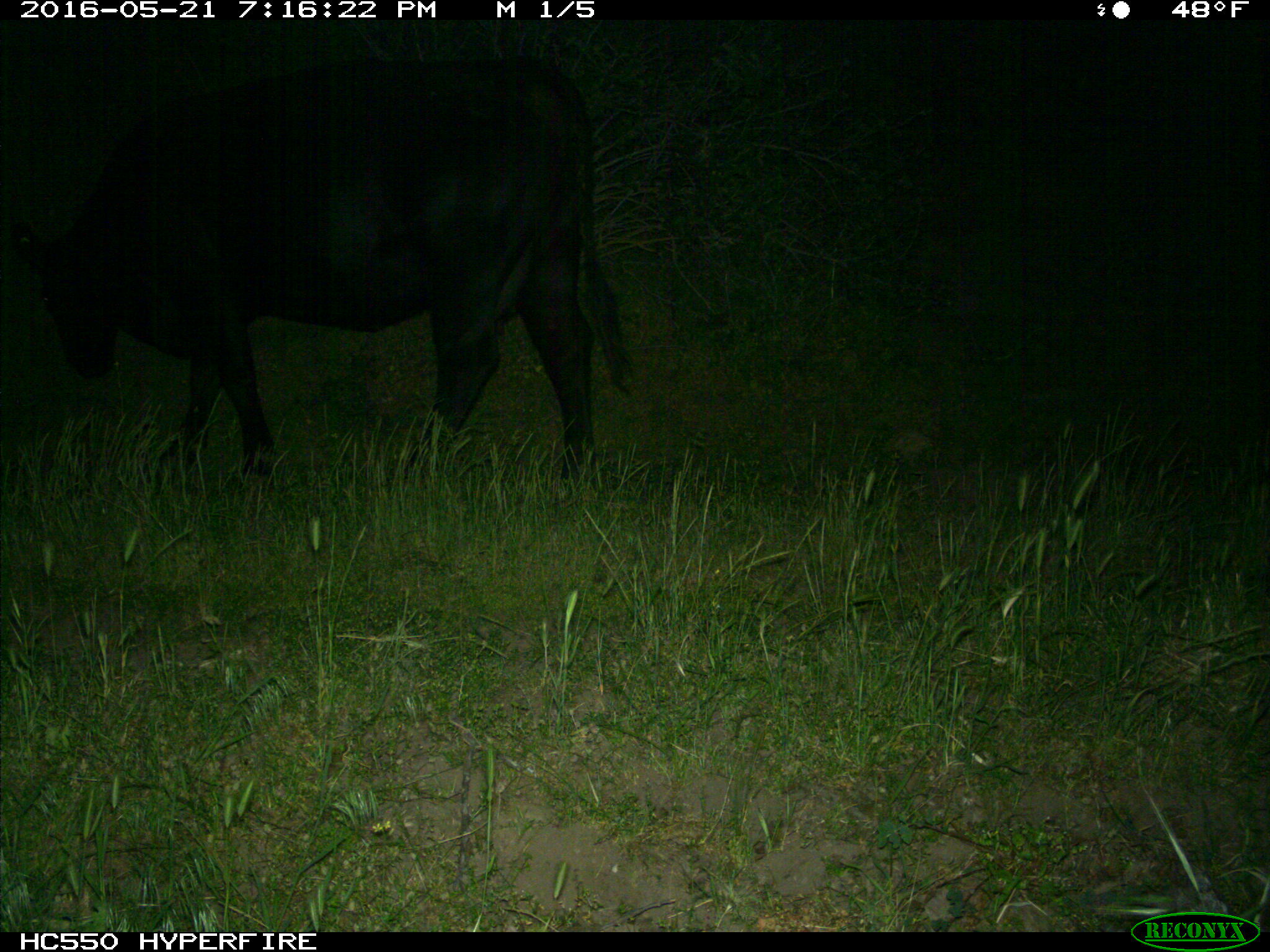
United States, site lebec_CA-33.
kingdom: Animalia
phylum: Chordata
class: Mammalia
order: Artiodactyla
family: Bovidae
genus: Bos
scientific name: Bos taurus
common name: domestic cow